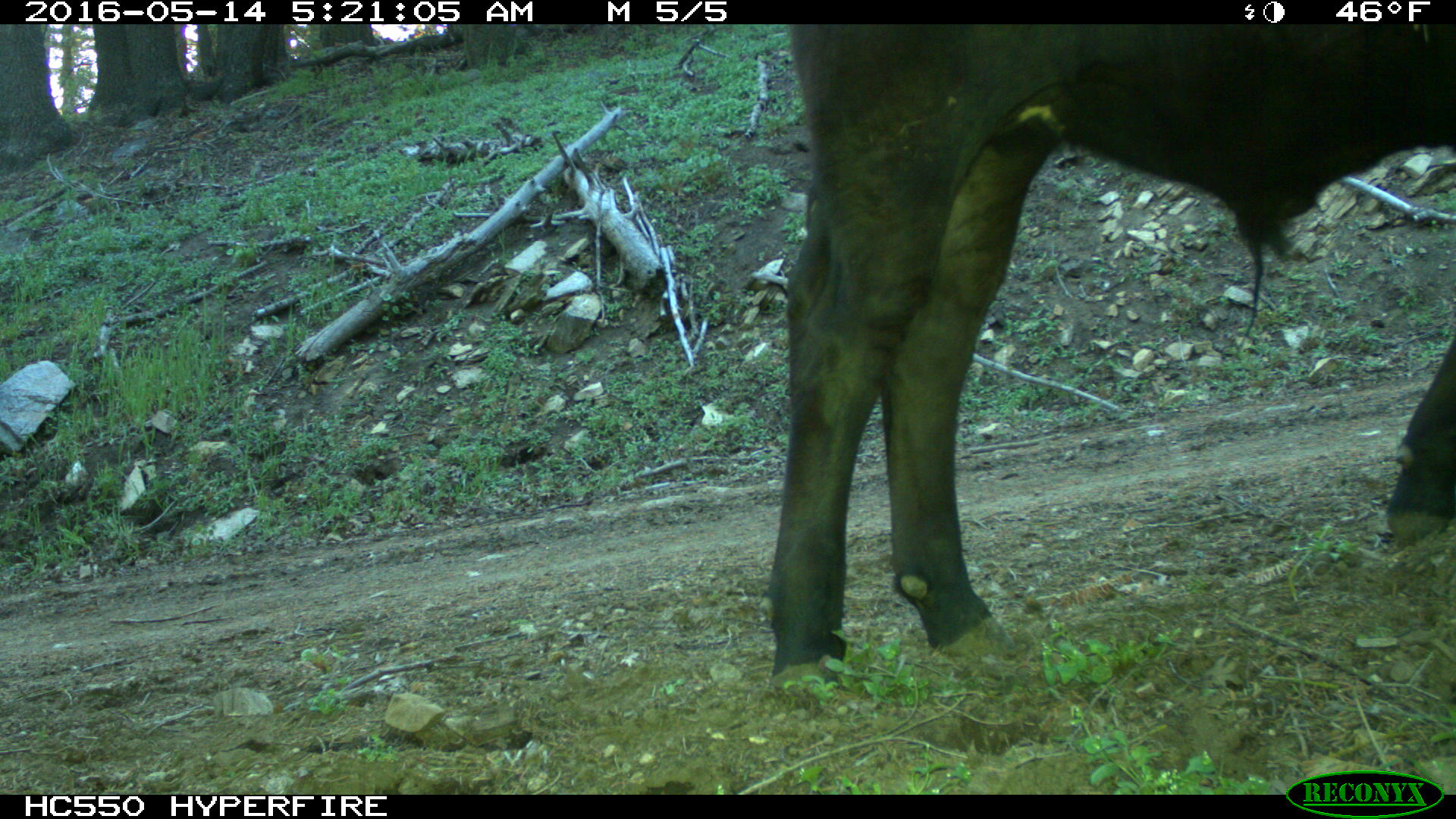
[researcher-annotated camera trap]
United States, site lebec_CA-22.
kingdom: Animalia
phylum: Chordata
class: Mammalia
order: Artiodactyla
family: Bovidae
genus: Bos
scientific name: Bos taurus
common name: domestic cow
Bos taurus (domestic cow).